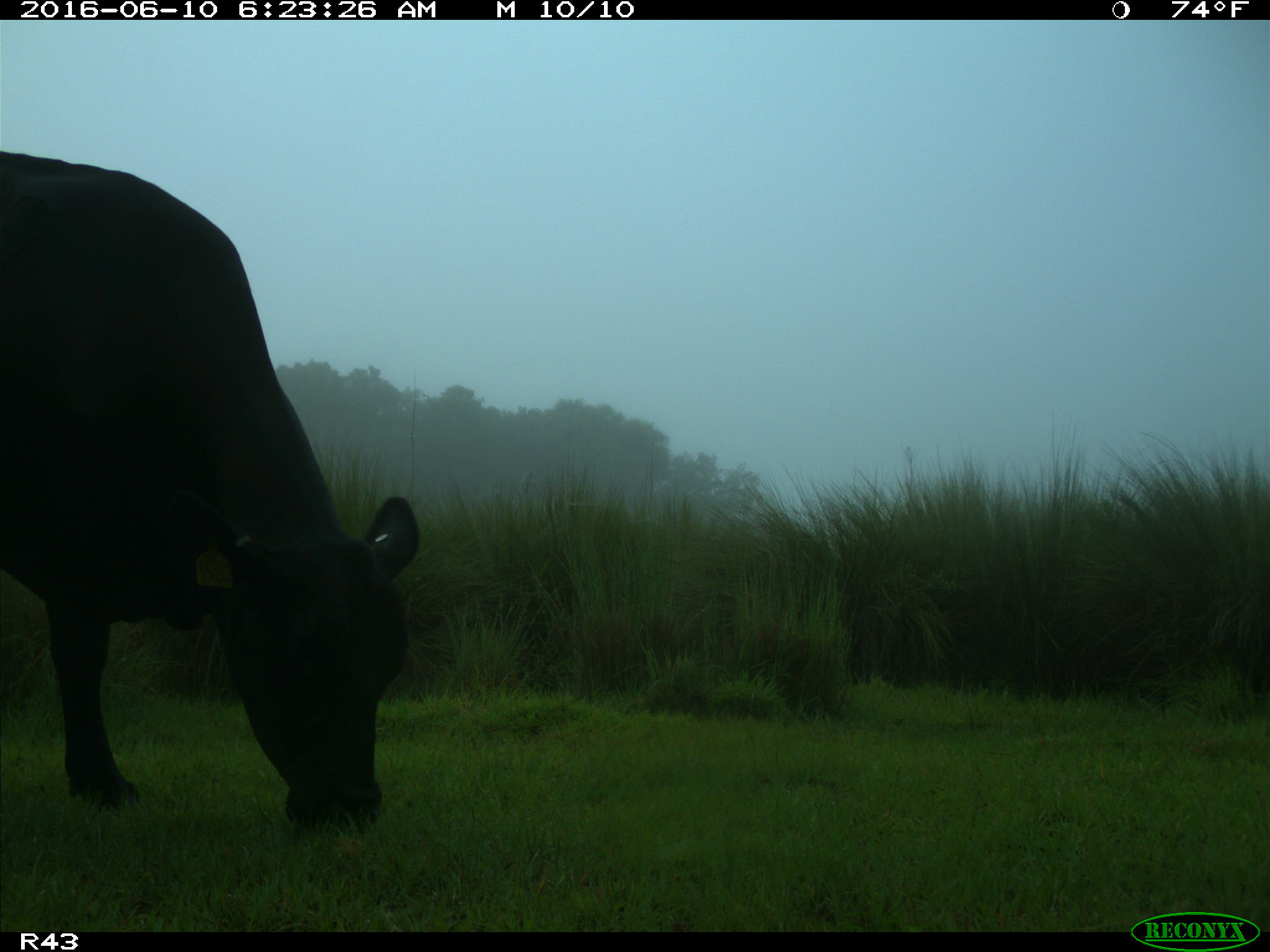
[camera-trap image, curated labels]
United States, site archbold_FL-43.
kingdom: Animalia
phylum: Chordata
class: Mammalia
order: Artiodactyla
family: Bovidae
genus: Bos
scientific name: Bos taurus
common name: domestic cow